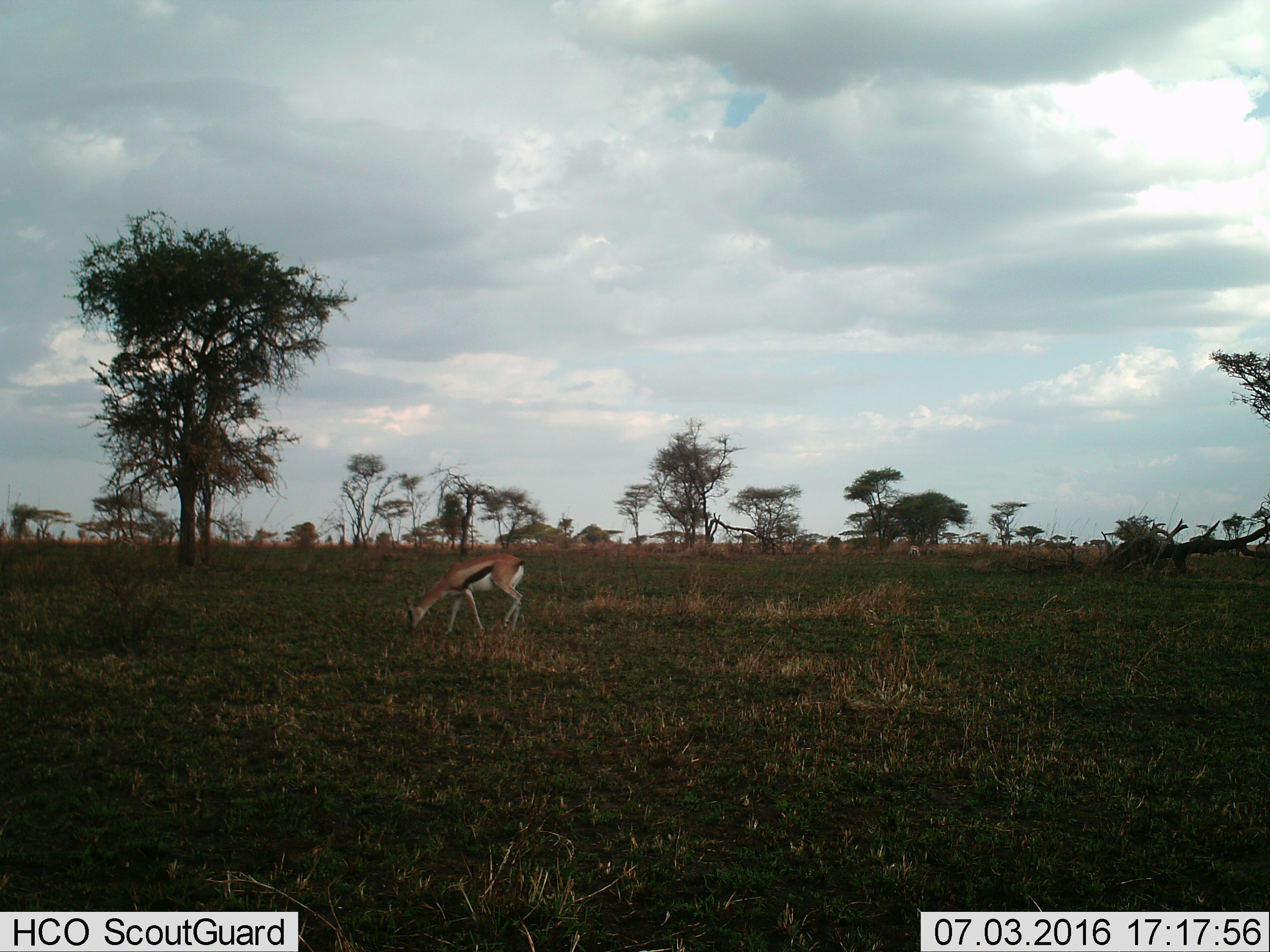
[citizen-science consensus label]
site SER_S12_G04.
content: unidentified animal